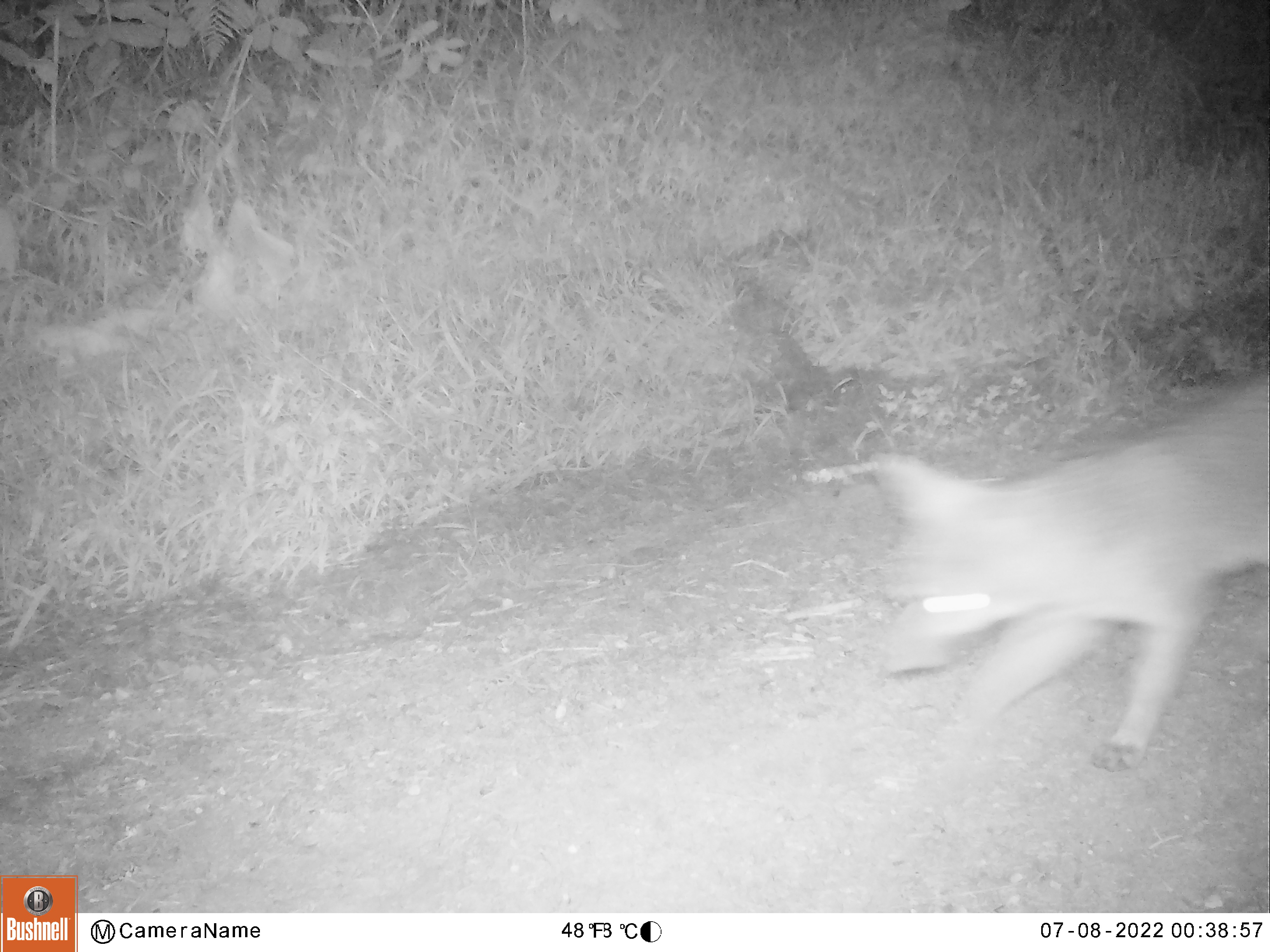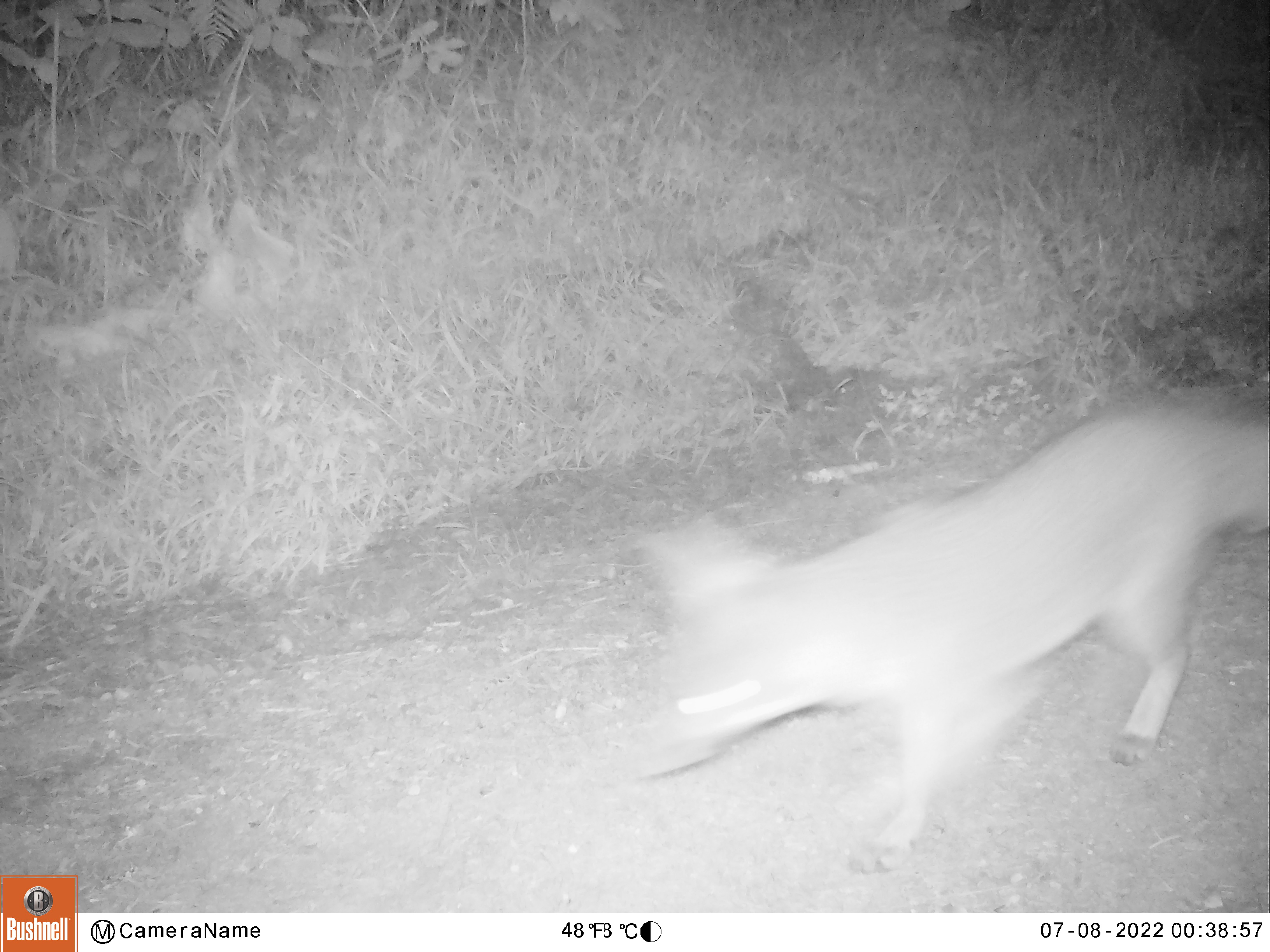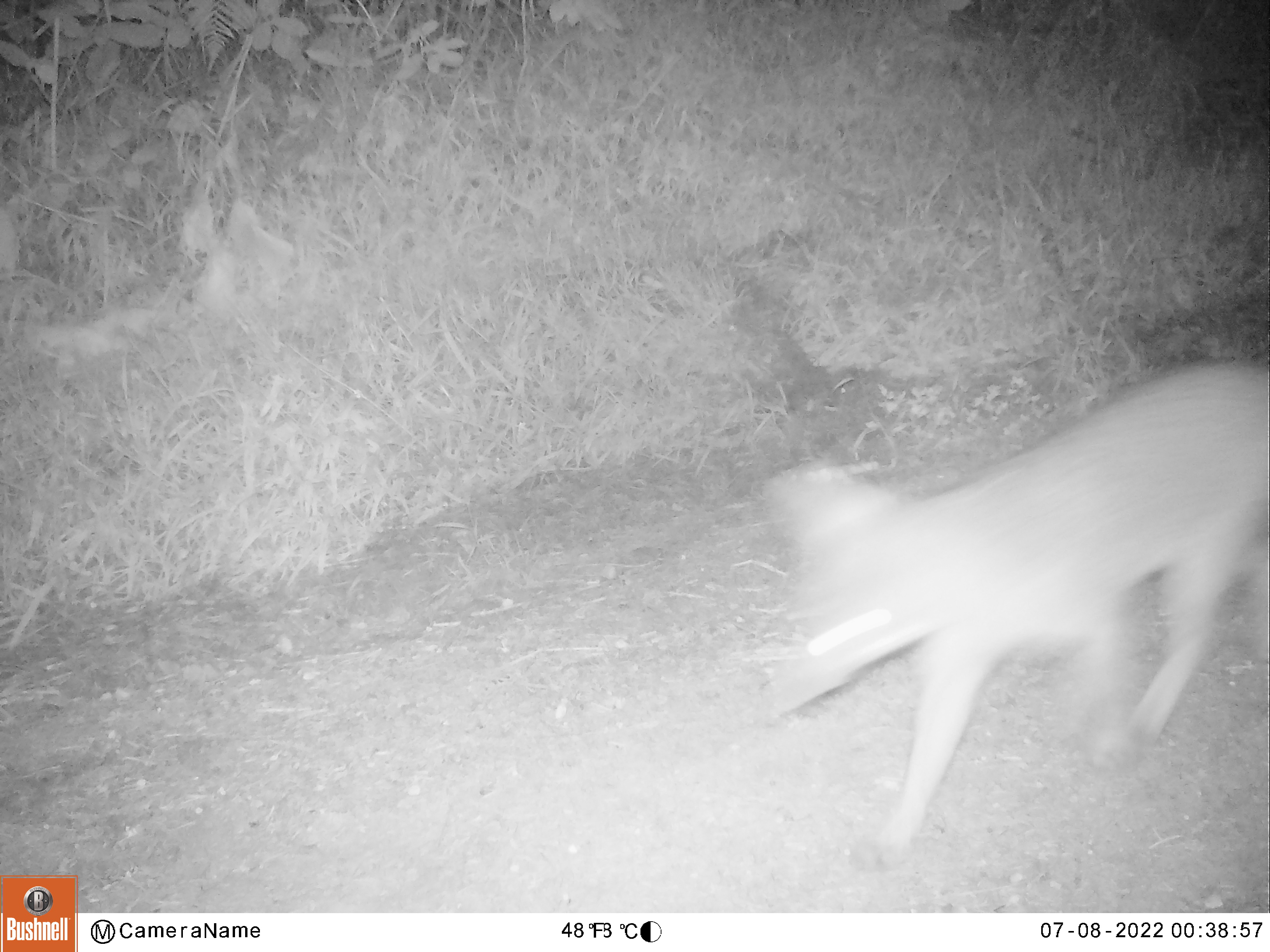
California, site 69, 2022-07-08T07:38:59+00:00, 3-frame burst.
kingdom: Animalia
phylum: Chordata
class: Mammalia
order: Carnivora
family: Canidae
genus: Urocyon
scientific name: Urocyon cinereoargenteus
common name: gray fox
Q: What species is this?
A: Gray fox (Urocyon cinereoargenteus).